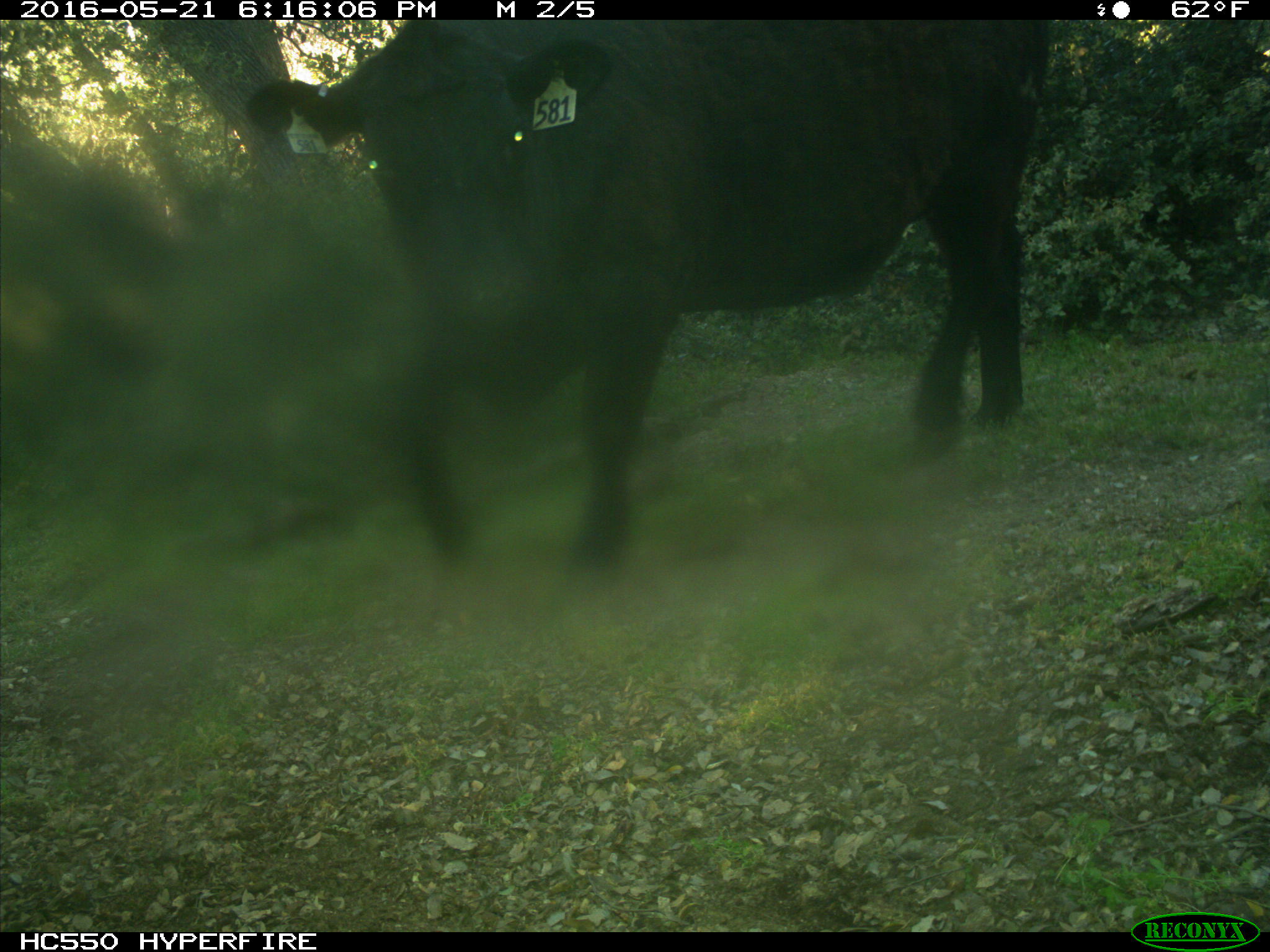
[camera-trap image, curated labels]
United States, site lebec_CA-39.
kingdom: Animalia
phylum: Chordata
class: Mammalia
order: Artiodactyla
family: Bovidae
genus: Bos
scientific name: Bos taurus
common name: domestic cow